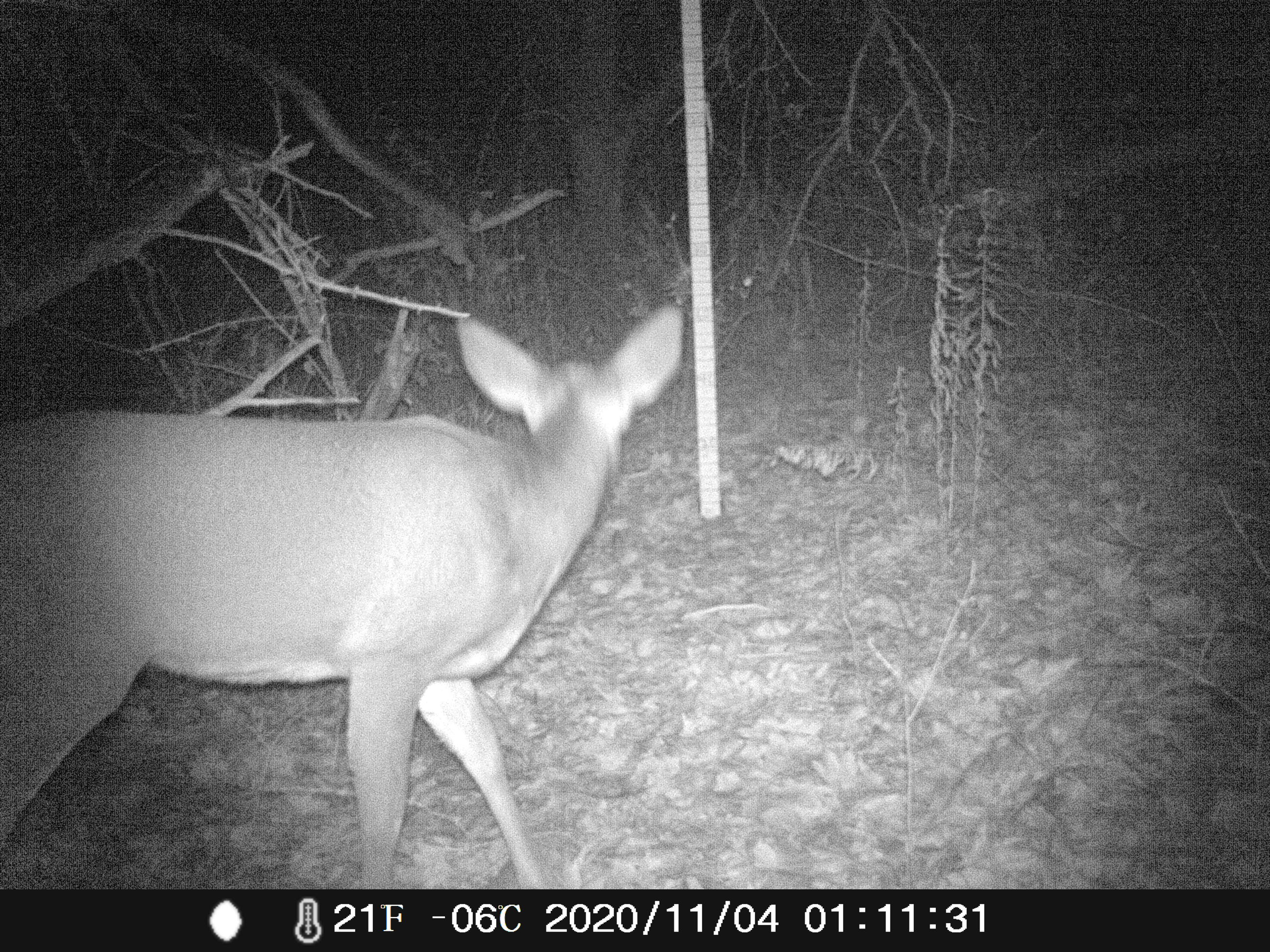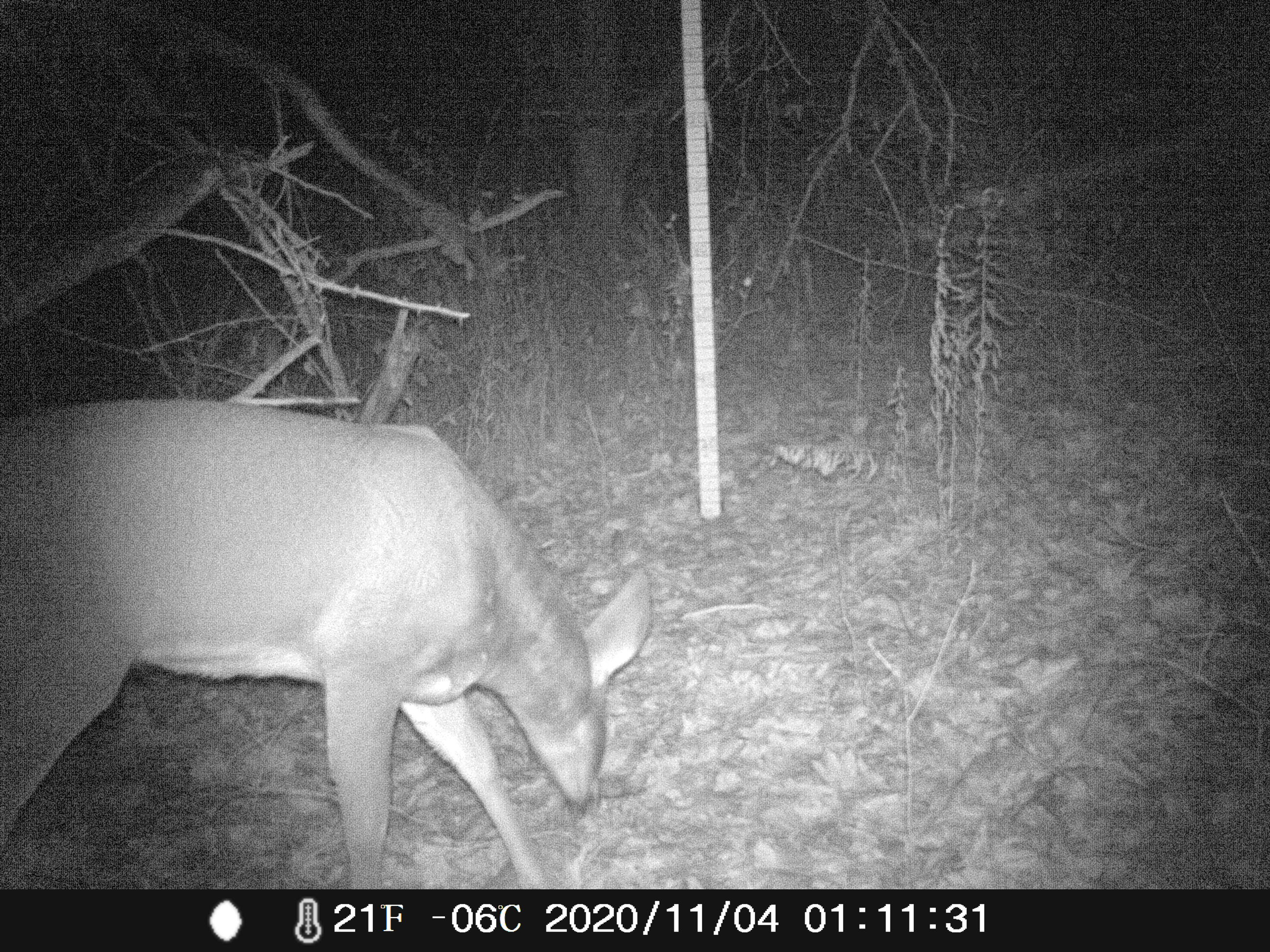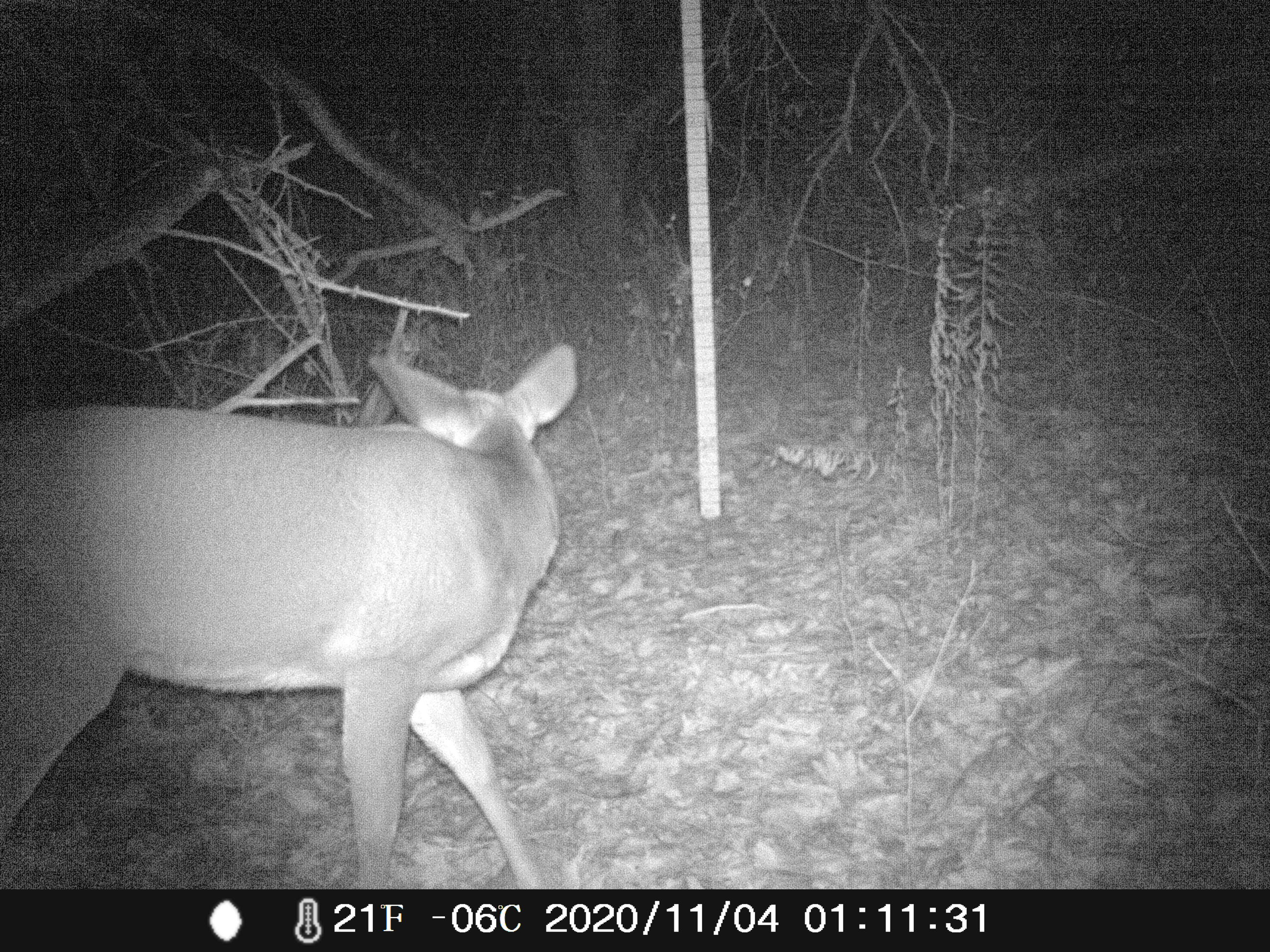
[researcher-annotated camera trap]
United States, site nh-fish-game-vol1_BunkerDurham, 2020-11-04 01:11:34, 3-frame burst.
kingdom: Animalia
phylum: Chordata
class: Mammalia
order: Artiodactyla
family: Cervidae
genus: Odocoileus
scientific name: Odocoileus virginianus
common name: white-tailed deer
White-tailed deer (Odocoileus virginianus).